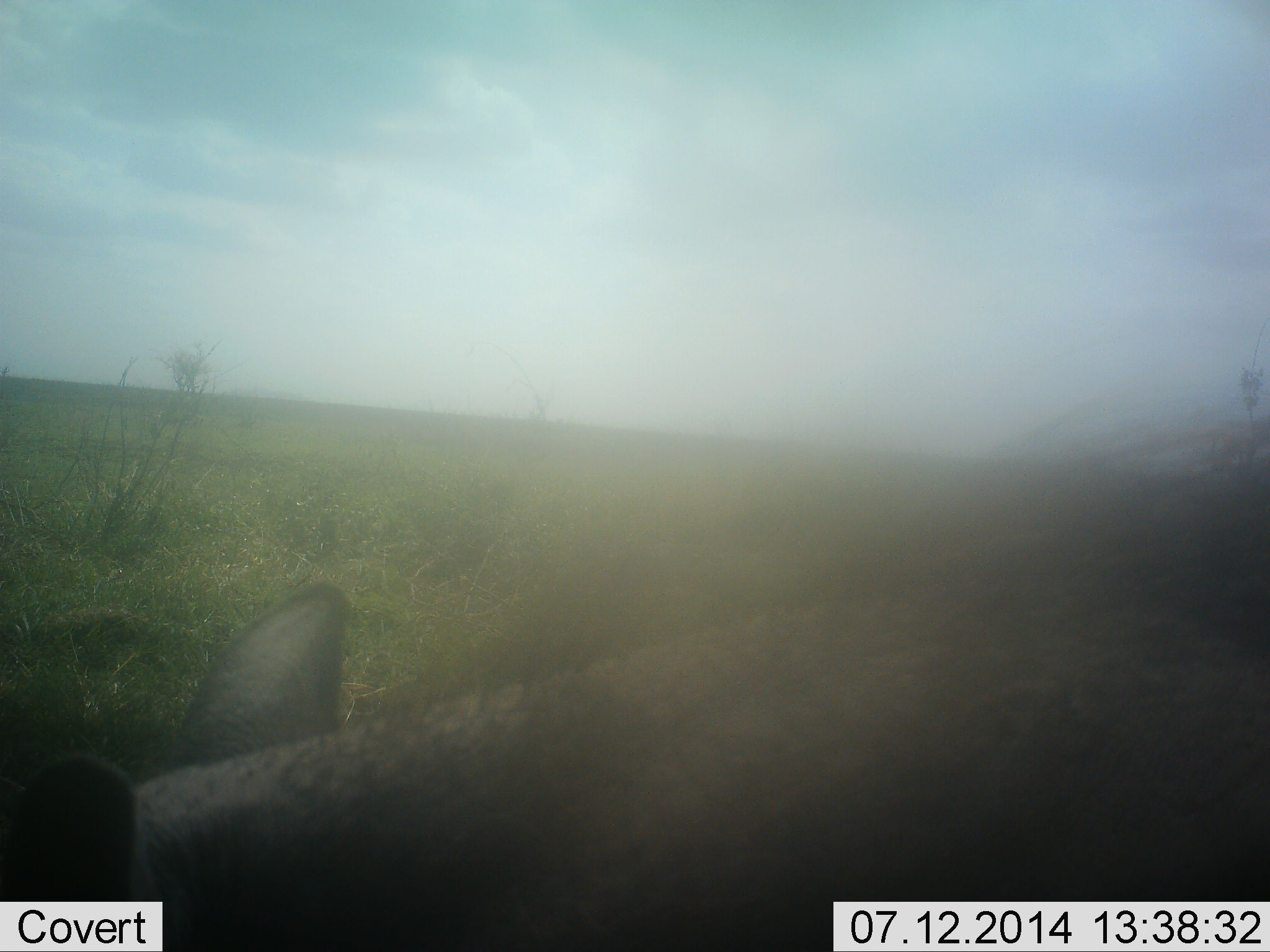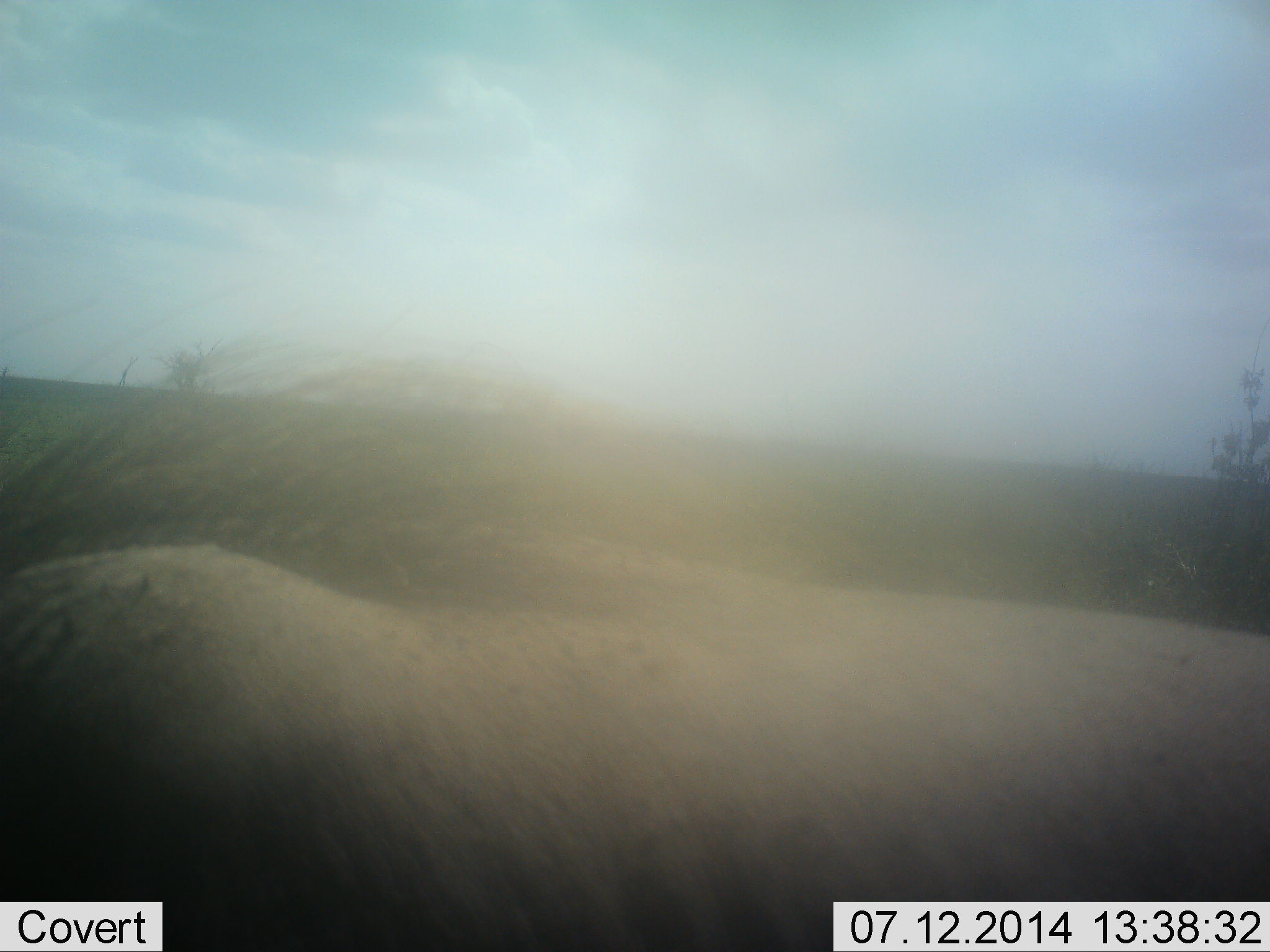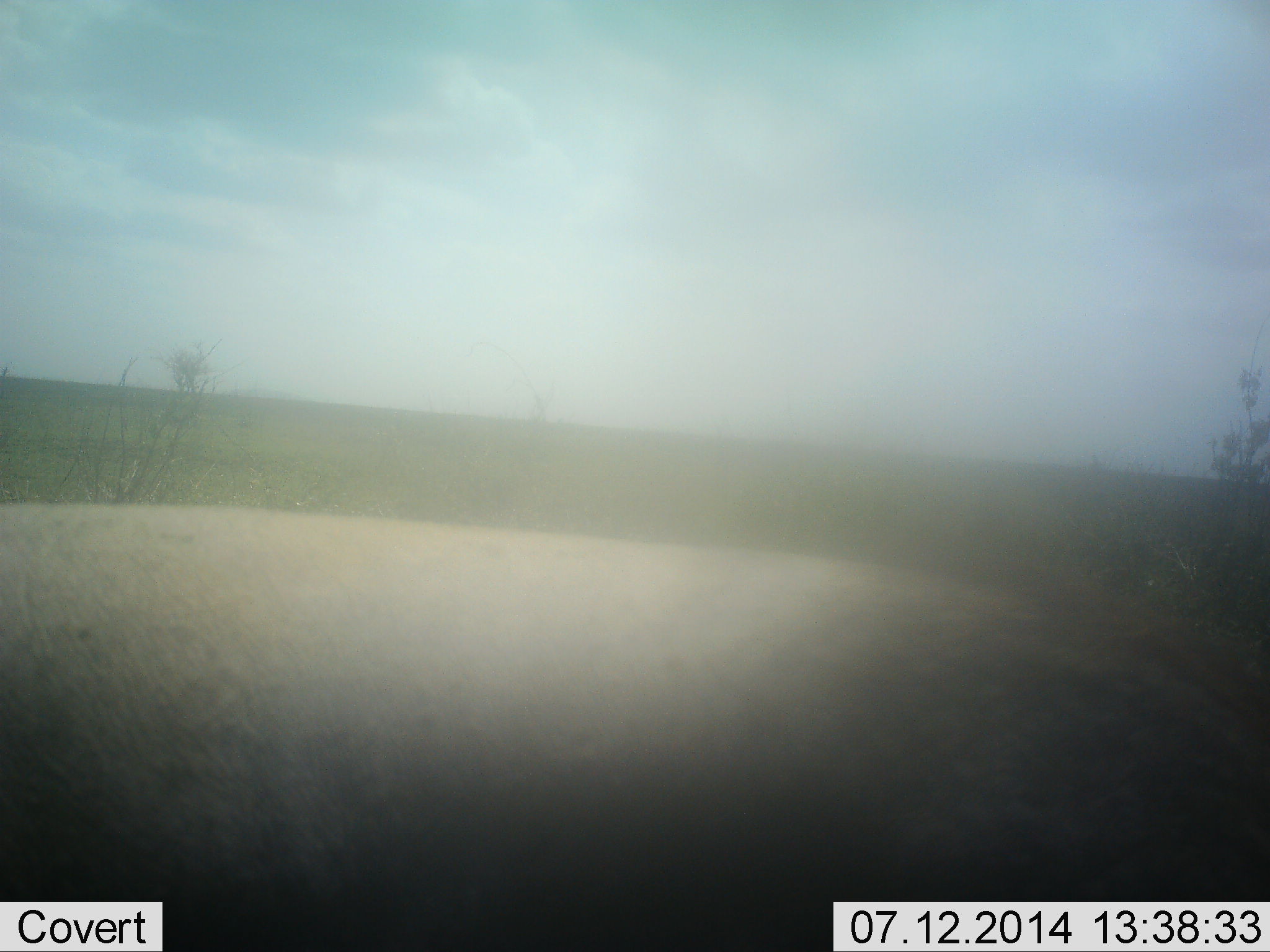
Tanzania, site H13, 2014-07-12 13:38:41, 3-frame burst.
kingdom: Animalia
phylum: Chordata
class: Mammalia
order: Artiodactyla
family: Suidae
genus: Phacochoerus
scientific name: Phacochoerus africanus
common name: warthog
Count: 1.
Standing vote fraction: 30%.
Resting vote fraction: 0%.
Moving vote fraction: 60%.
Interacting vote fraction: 0%.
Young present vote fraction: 0%.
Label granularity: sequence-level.